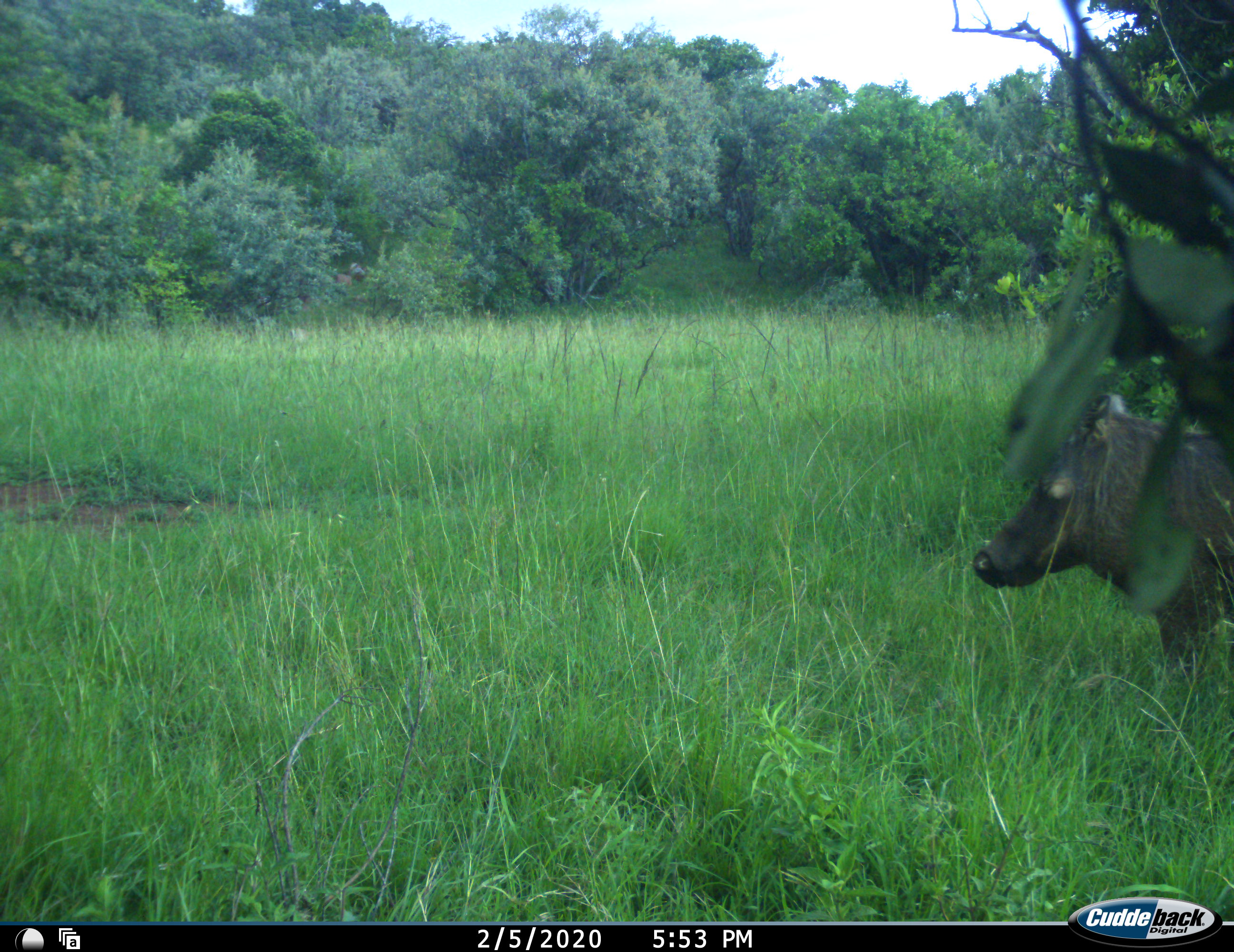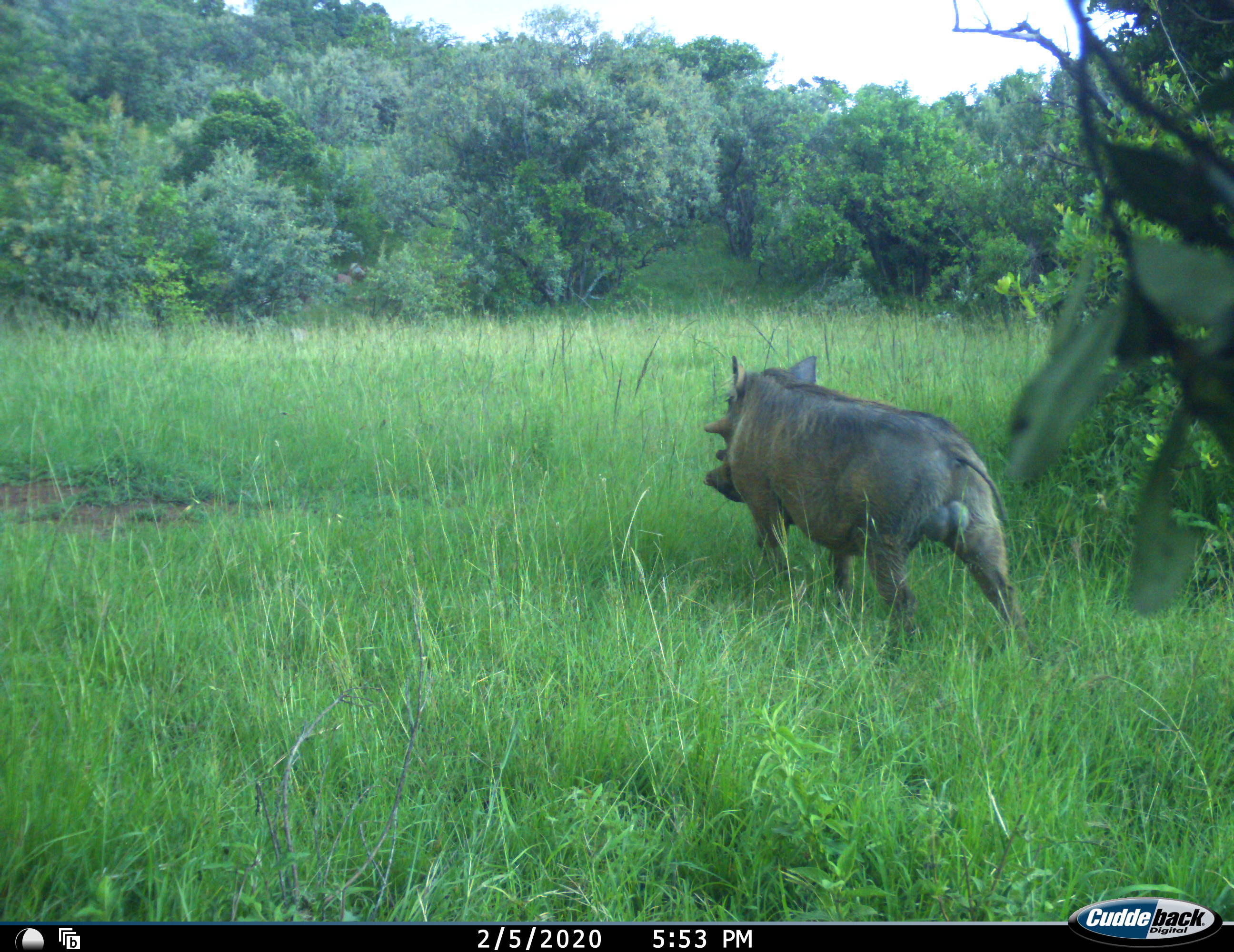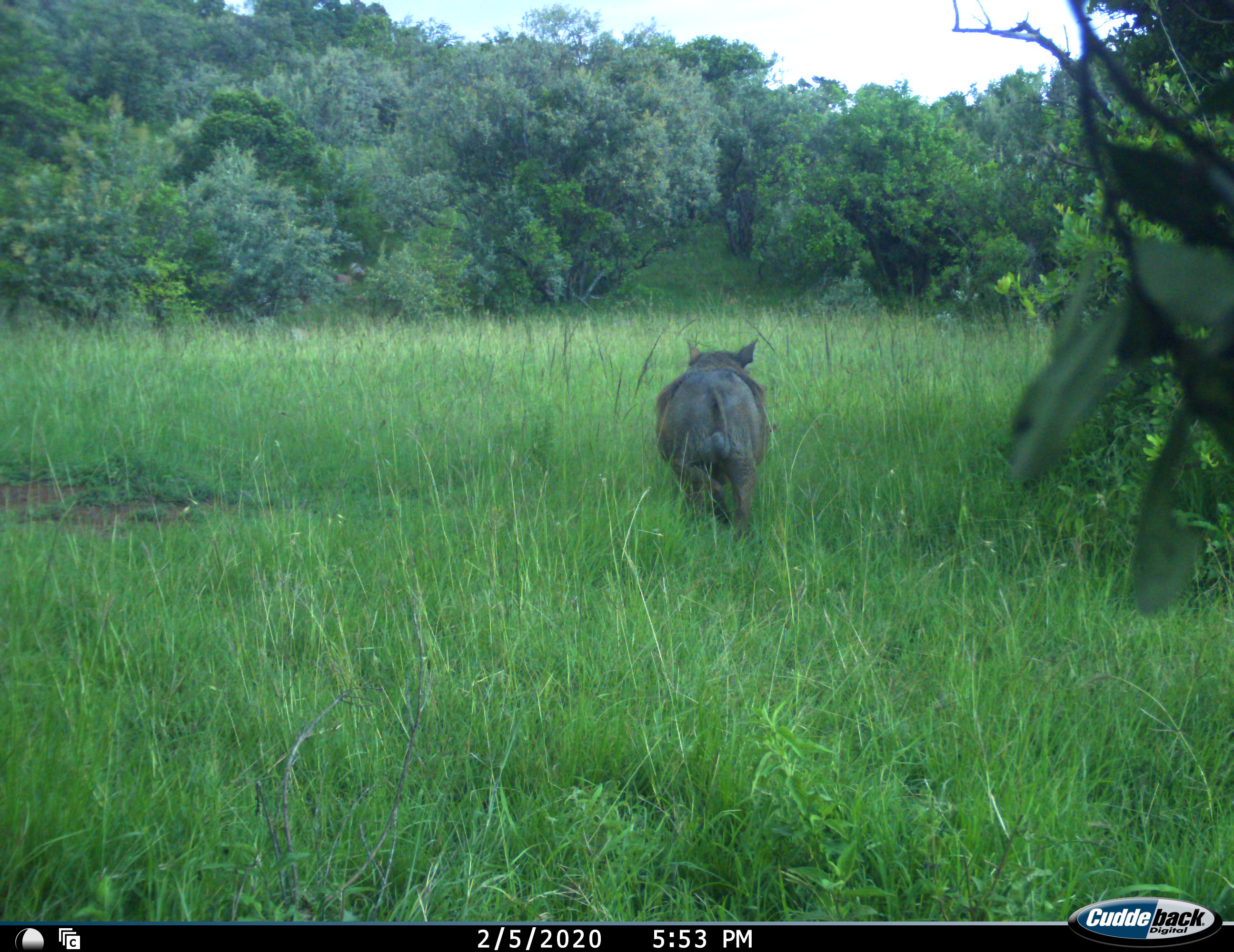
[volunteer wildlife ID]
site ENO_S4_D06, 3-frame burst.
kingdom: Animalia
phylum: Chordata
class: Mammalia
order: Artiodactyla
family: Suidae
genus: Phacochoerus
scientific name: Phacochoerus africanus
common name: warthog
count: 1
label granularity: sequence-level